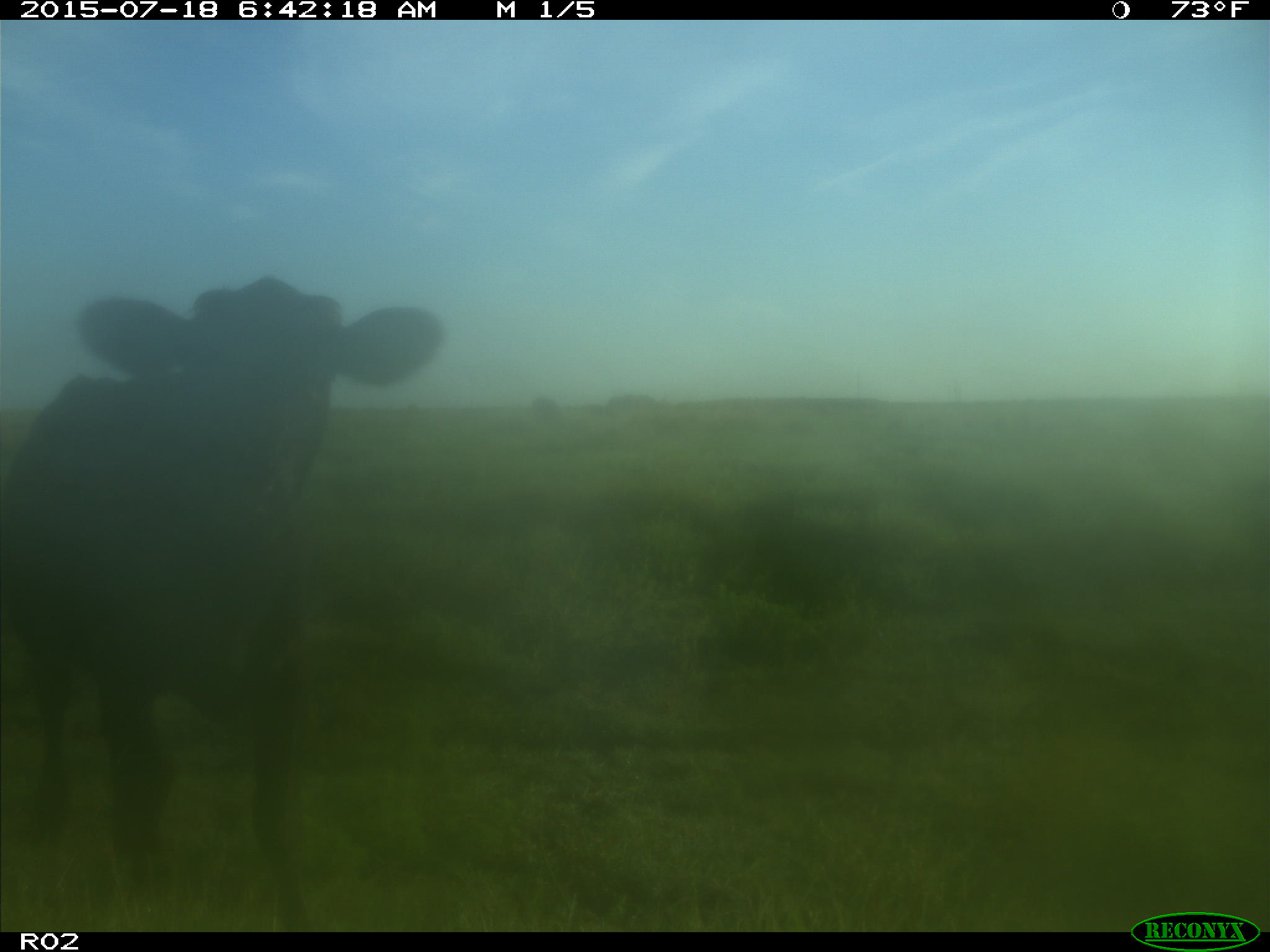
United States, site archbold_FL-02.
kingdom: Animalia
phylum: Chordata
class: Mammalia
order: Artiodactyla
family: Bovidae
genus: Bos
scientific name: Bos taurus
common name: domestic cow